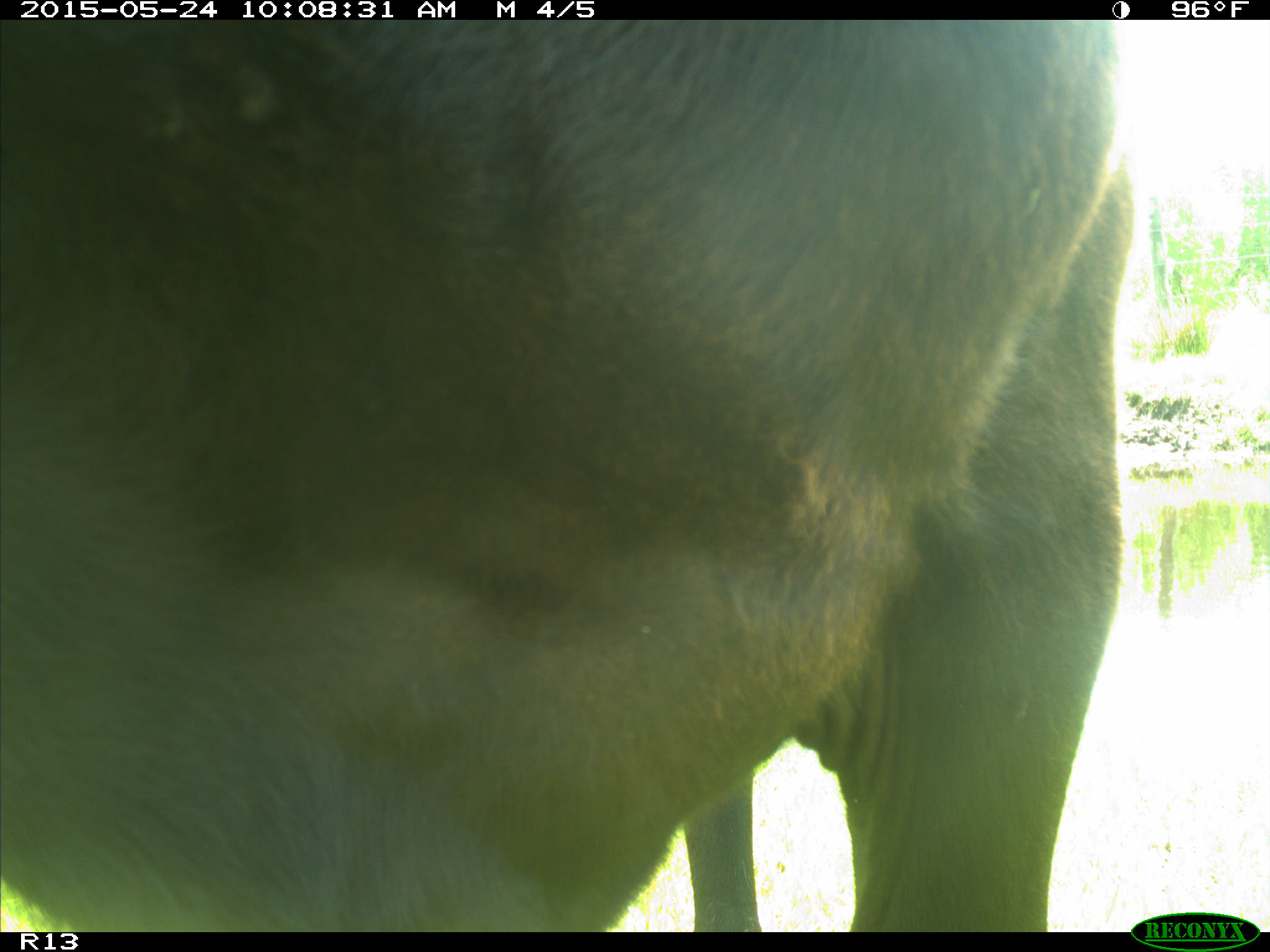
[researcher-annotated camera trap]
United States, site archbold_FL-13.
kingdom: Animalia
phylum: Chordata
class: Mammalia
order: Artiodactyla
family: Bovidae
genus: Bos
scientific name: Bos taurus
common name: domestic cow